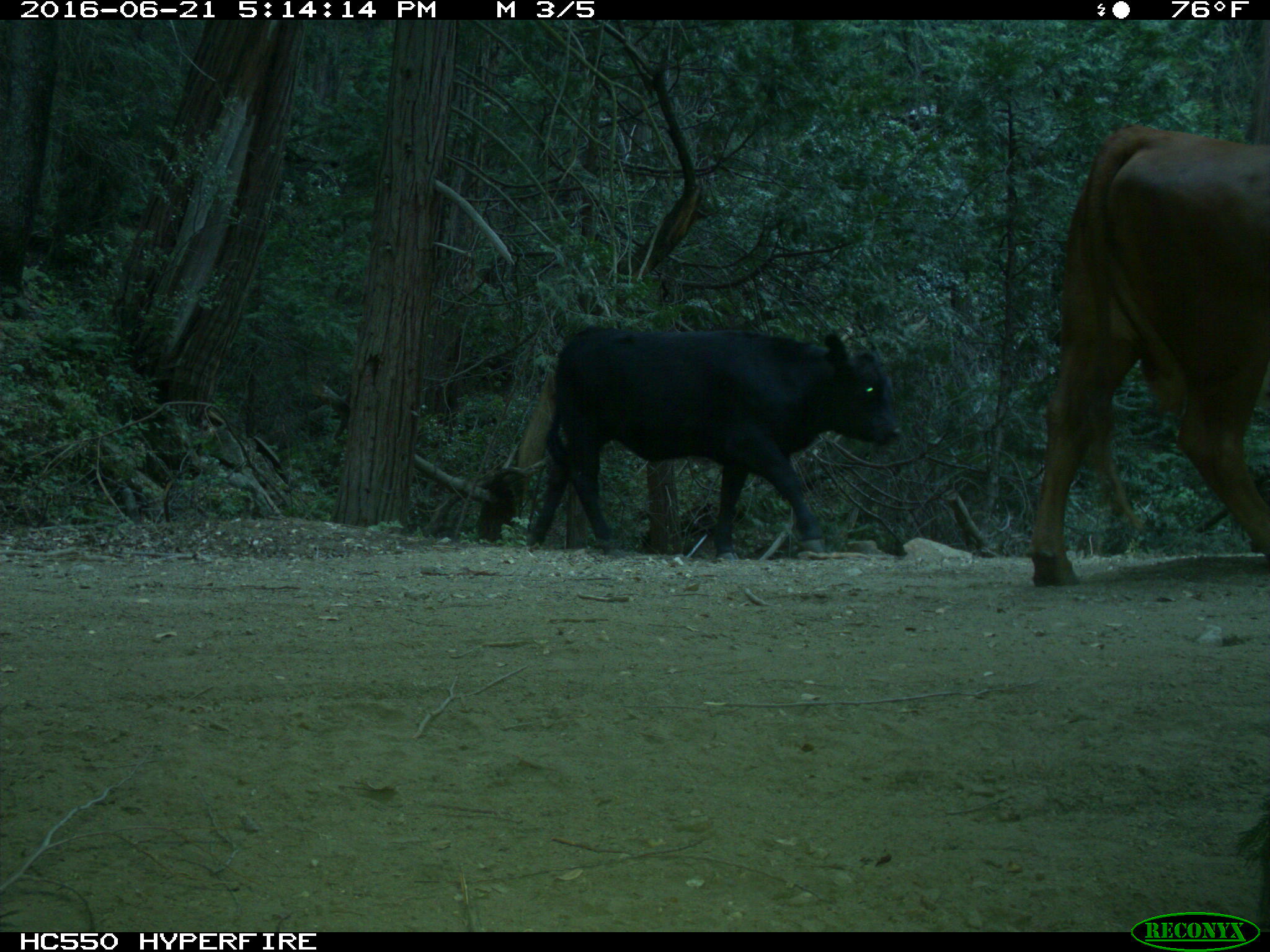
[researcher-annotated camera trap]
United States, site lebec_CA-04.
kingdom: Animalia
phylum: Chordata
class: Mammalia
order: Artiodactyla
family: Bovidae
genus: Bos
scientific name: Bos taurus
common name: domestic cow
Bos taurus (domestic cow).